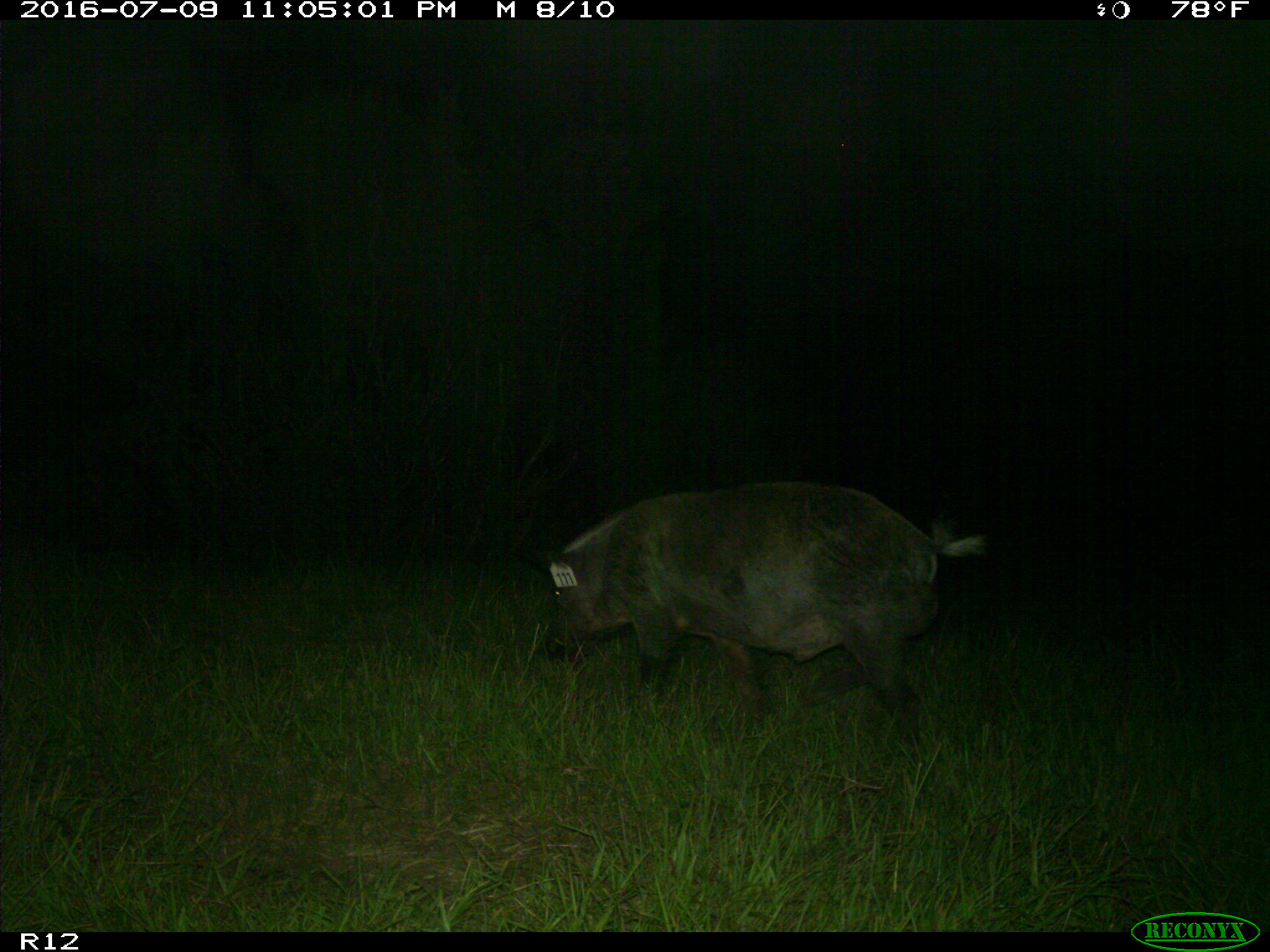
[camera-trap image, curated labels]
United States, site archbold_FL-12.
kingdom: Animalia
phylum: Chordata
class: Mammalia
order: Artiodactyla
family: Suidae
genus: Sus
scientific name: Sus scrofa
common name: wild boar